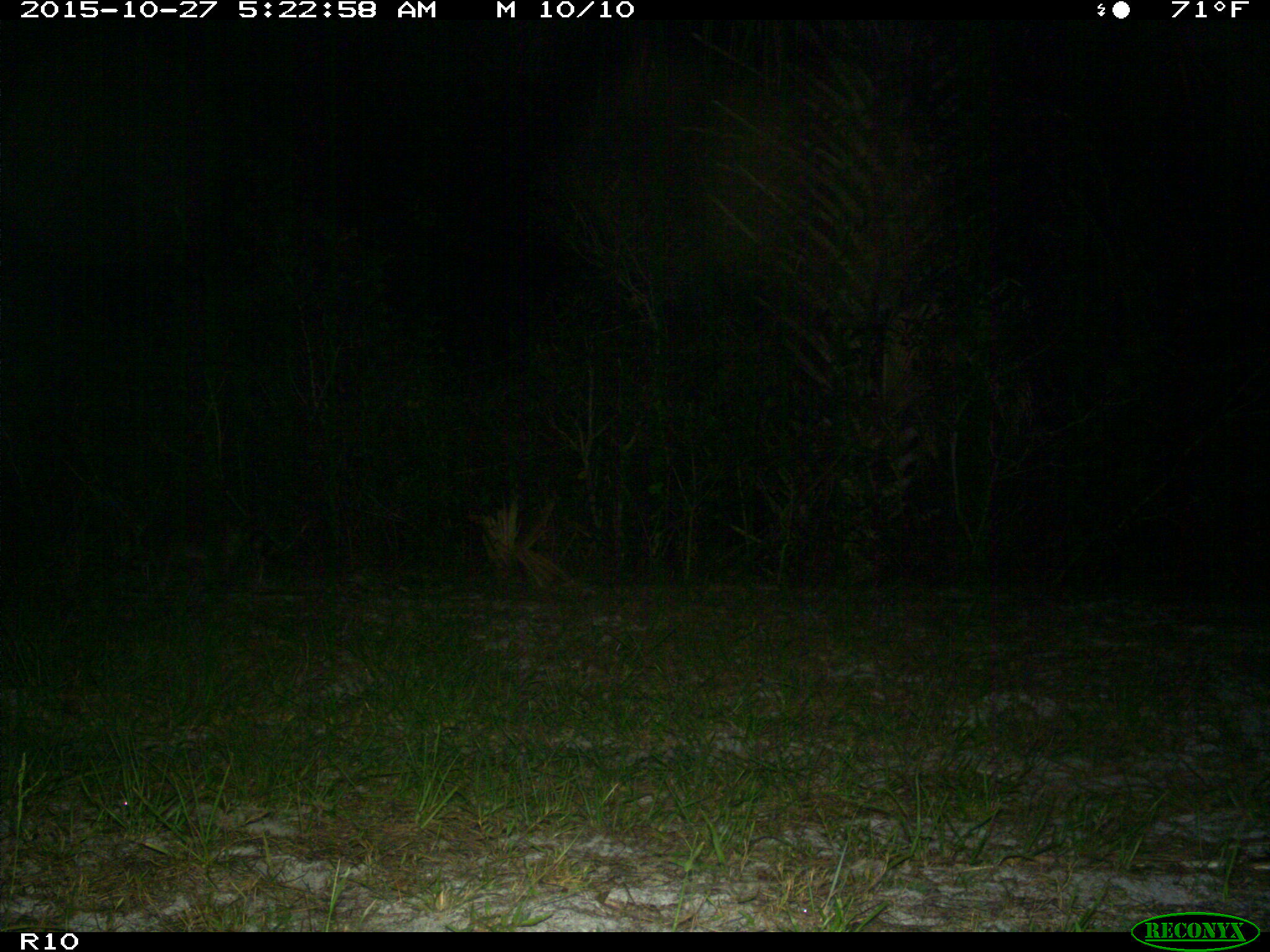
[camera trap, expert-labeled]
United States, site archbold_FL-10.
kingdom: Animalia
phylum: Chordata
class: Mammalia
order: Carnivora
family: Procyonidae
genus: Procyon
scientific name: Procyon lotor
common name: common raccoon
Procyon lotor (common raccoon).